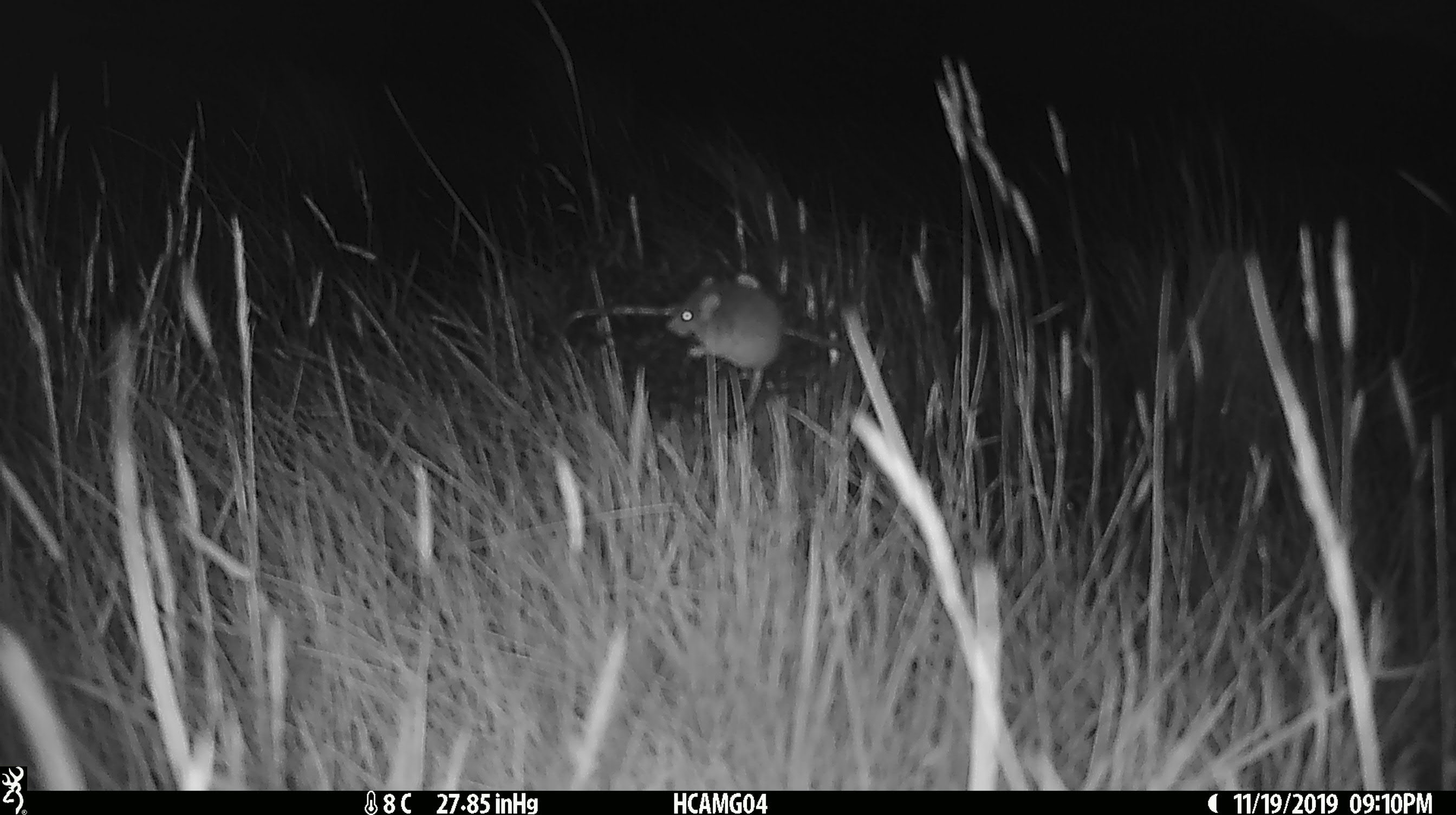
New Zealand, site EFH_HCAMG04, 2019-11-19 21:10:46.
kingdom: Animalia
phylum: Chordata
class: Mammalia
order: Rodentia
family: Muridae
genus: Mus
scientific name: Mus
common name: mouse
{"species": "mouse (Mus)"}